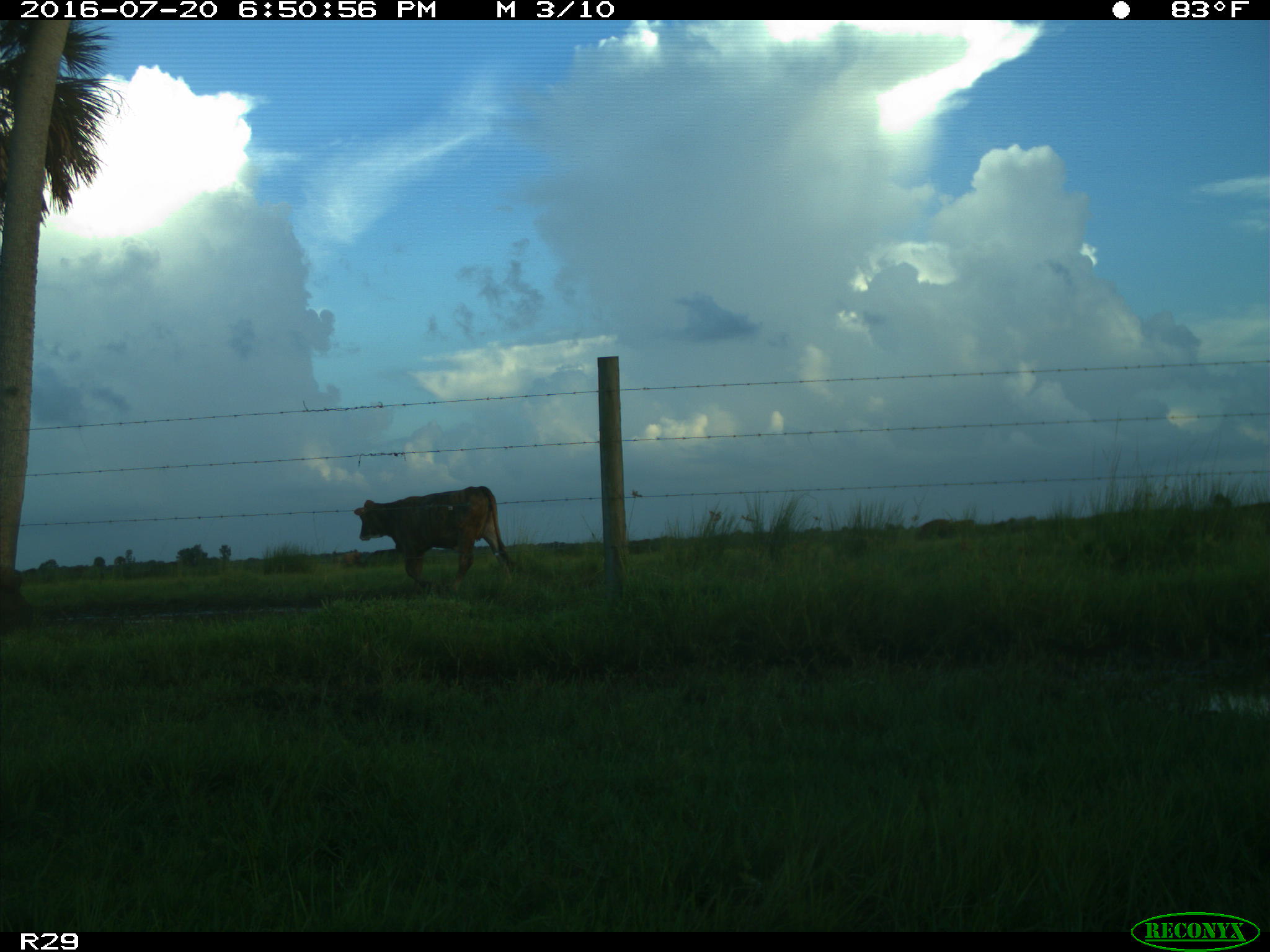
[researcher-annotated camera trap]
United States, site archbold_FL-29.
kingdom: Animalia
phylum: Chordata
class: Mammalia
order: Artiodactyla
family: Bovidae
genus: Bos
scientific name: Bos taurus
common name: domestic cow